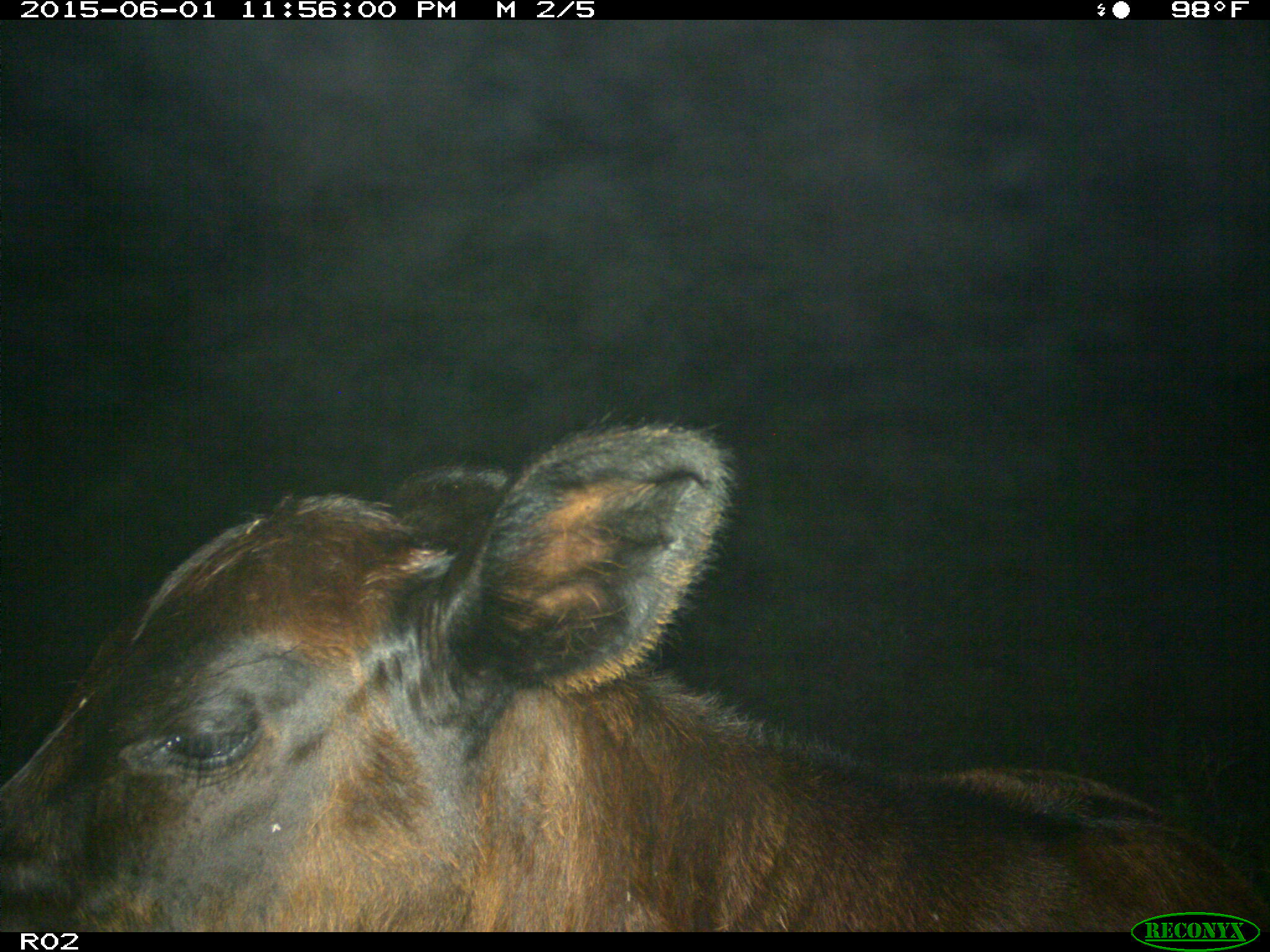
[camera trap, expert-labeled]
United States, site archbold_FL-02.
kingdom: Animalia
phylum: Chordata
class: Mammalia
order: Artiodactyla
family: Bovidae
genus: Bos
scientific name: Bos taurus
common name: domestic cow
Bos taurus (domestic cow).